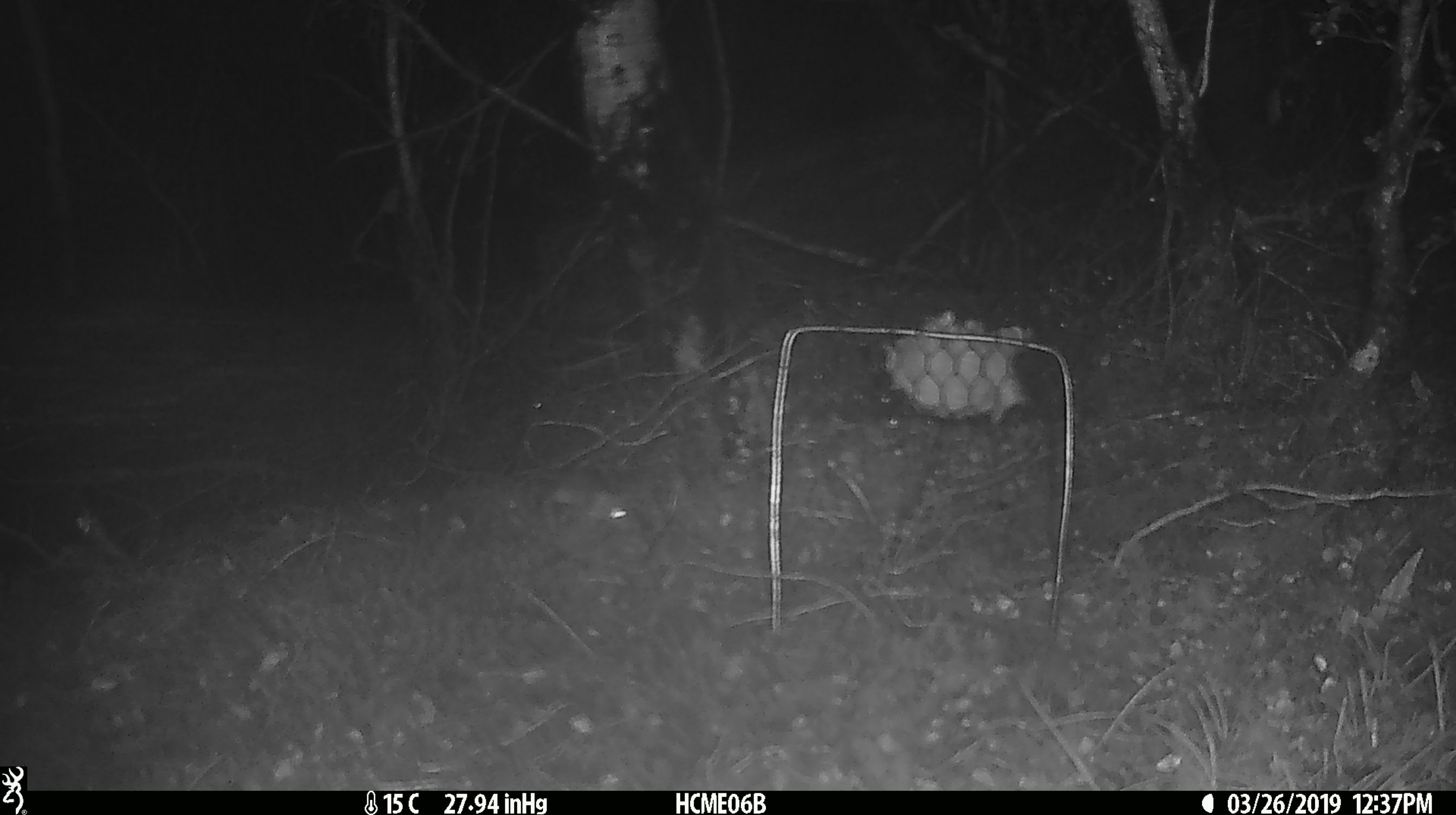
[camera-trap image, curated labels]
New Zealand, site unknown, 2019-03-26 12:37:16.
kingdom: Animalia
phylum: Chordata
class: Mammalia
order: Rodentia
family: Muridae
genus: Mus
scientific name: Mus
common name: mouse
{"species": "mouse (Mus)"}